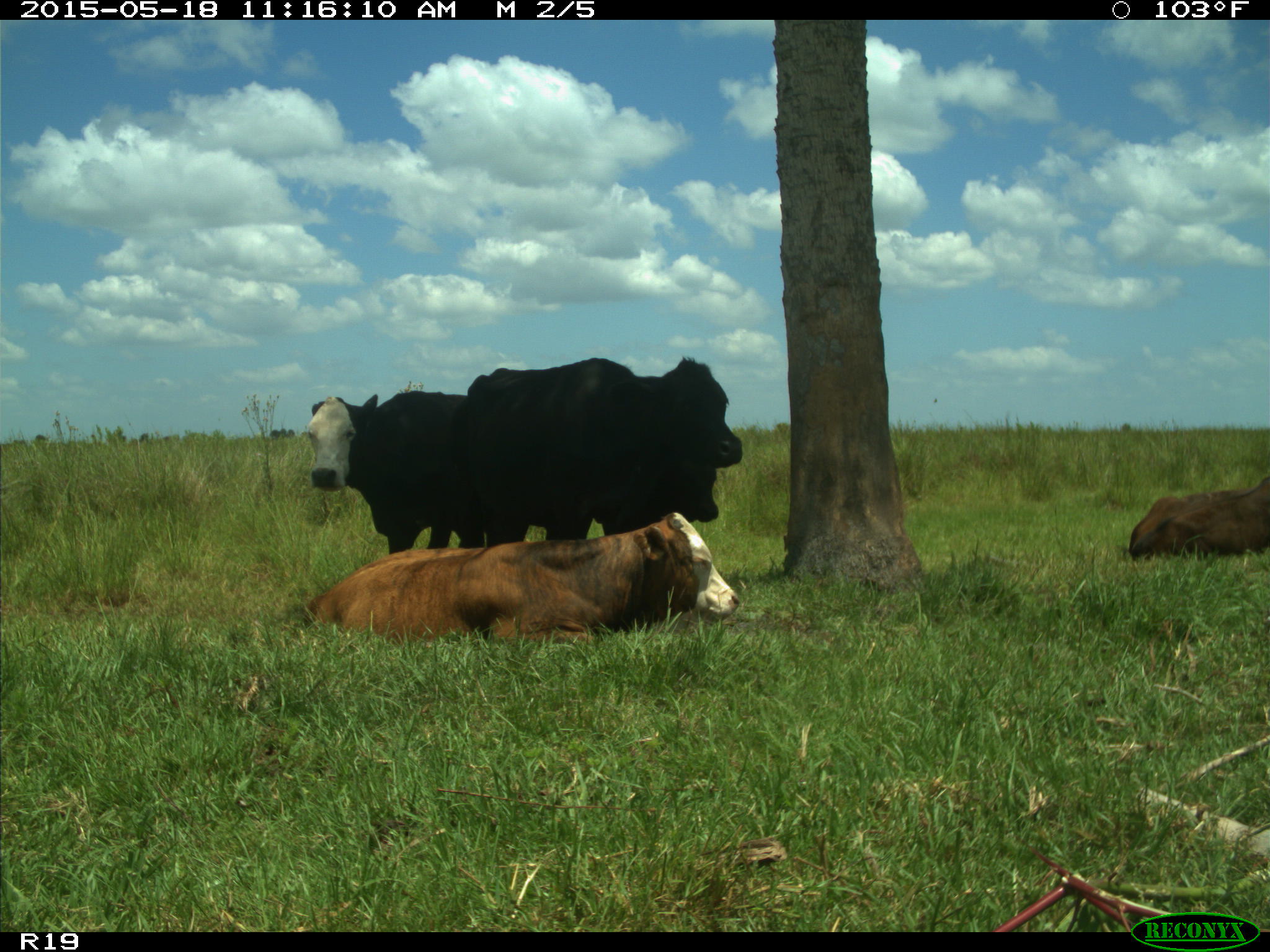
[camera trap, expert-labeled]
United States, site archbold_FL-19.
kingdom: Animalia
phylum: Chordata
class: Mammalia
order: Artiodactyla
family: Bovidae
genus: Bos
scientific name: Bos taurus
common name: domestic cow